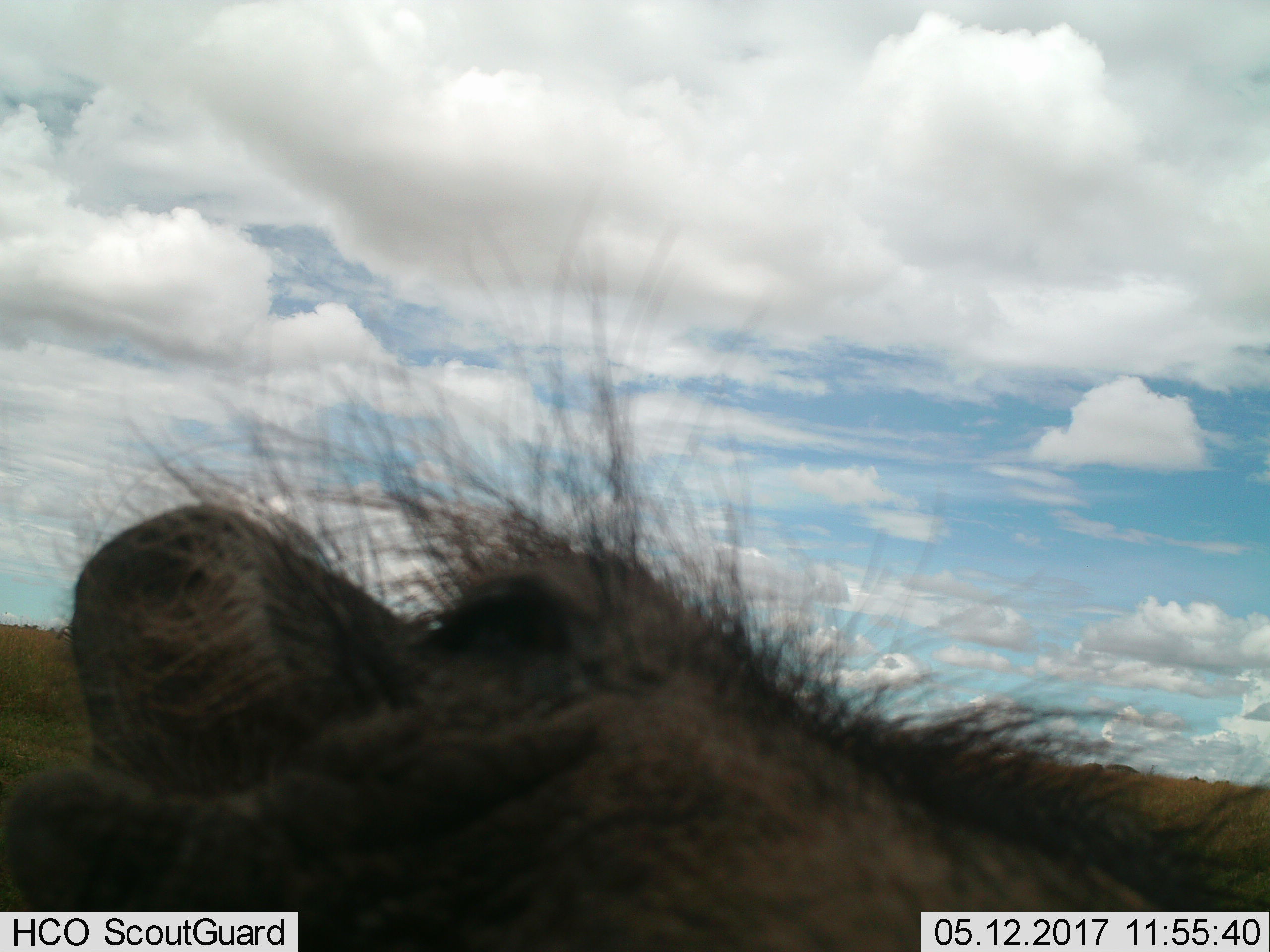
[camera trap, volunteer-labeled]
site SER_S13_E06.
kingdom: Animalia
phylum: Chordata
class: Mammalia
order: Artiodactyla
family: Suidae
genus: Phacochoerus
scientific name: Phacochoerus africanus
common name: warthog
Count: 1.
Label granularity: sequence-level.